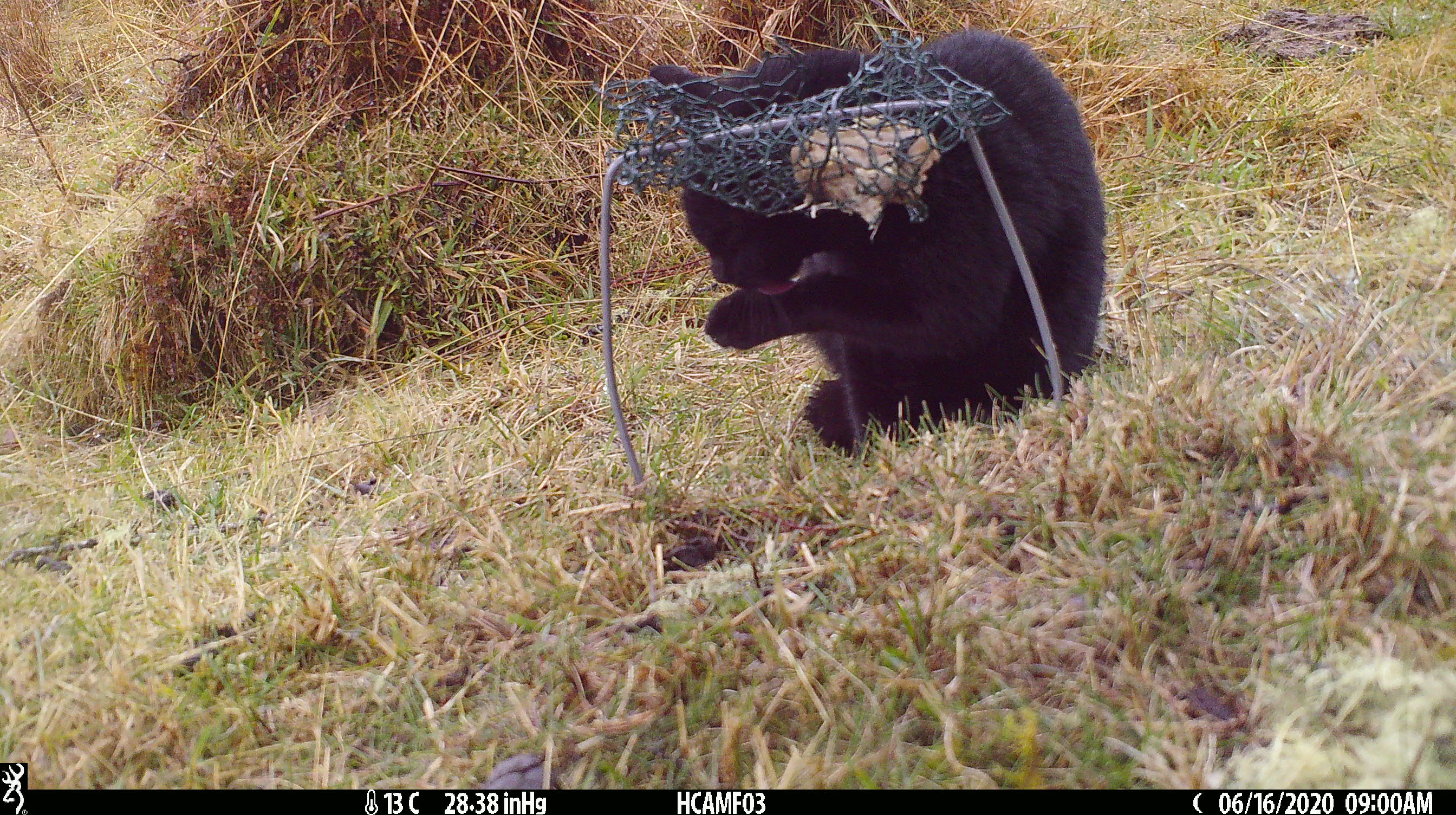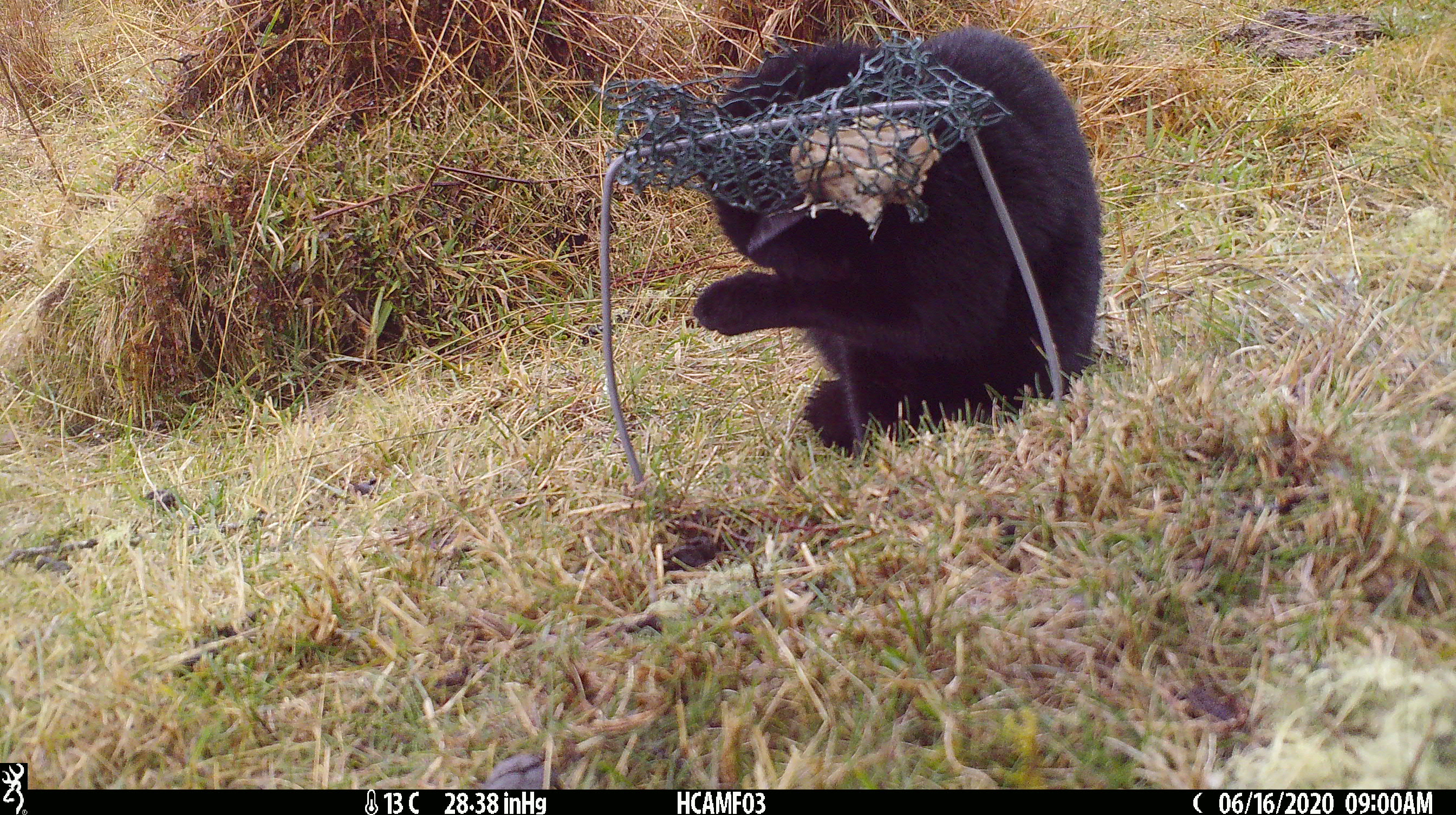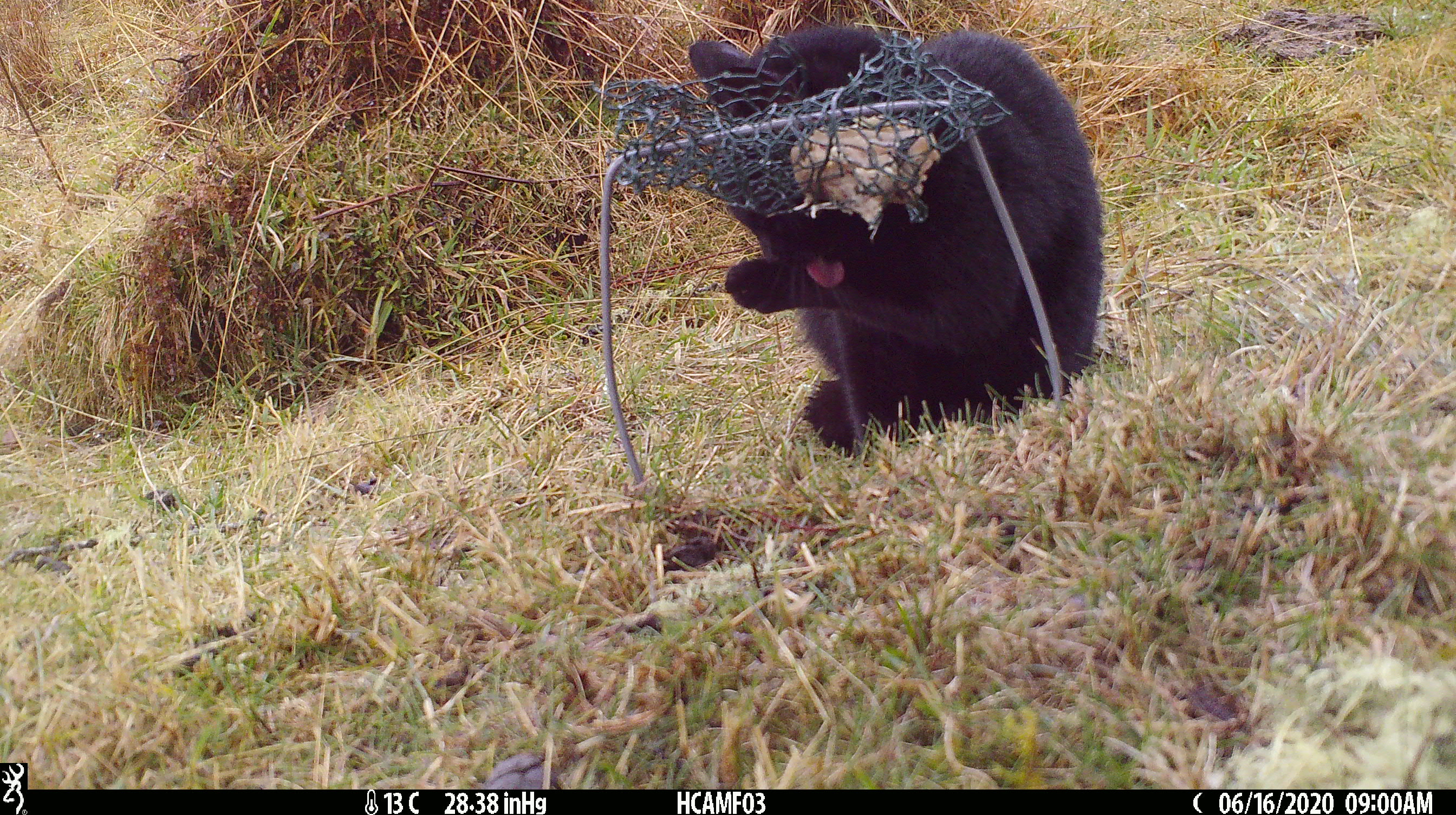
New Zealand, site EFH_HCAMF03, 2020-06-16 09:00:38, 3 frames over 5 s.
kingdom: Animalia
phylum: Chordata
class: Mammalia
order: Carnivora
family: Felidae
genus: Felis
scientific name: Felis catus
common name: domestic cat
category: cat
Cat (domestic cat) (Felis catus).